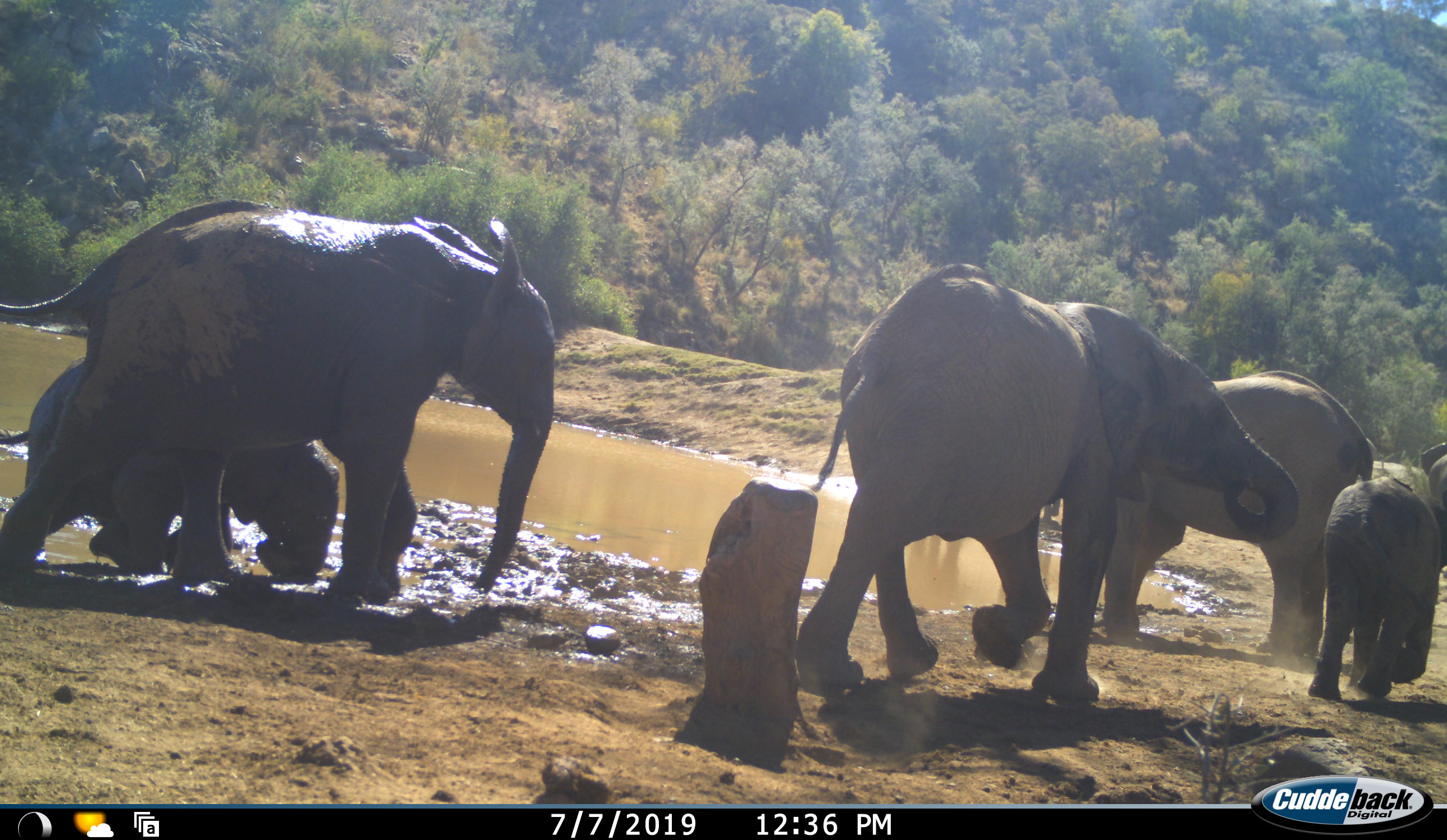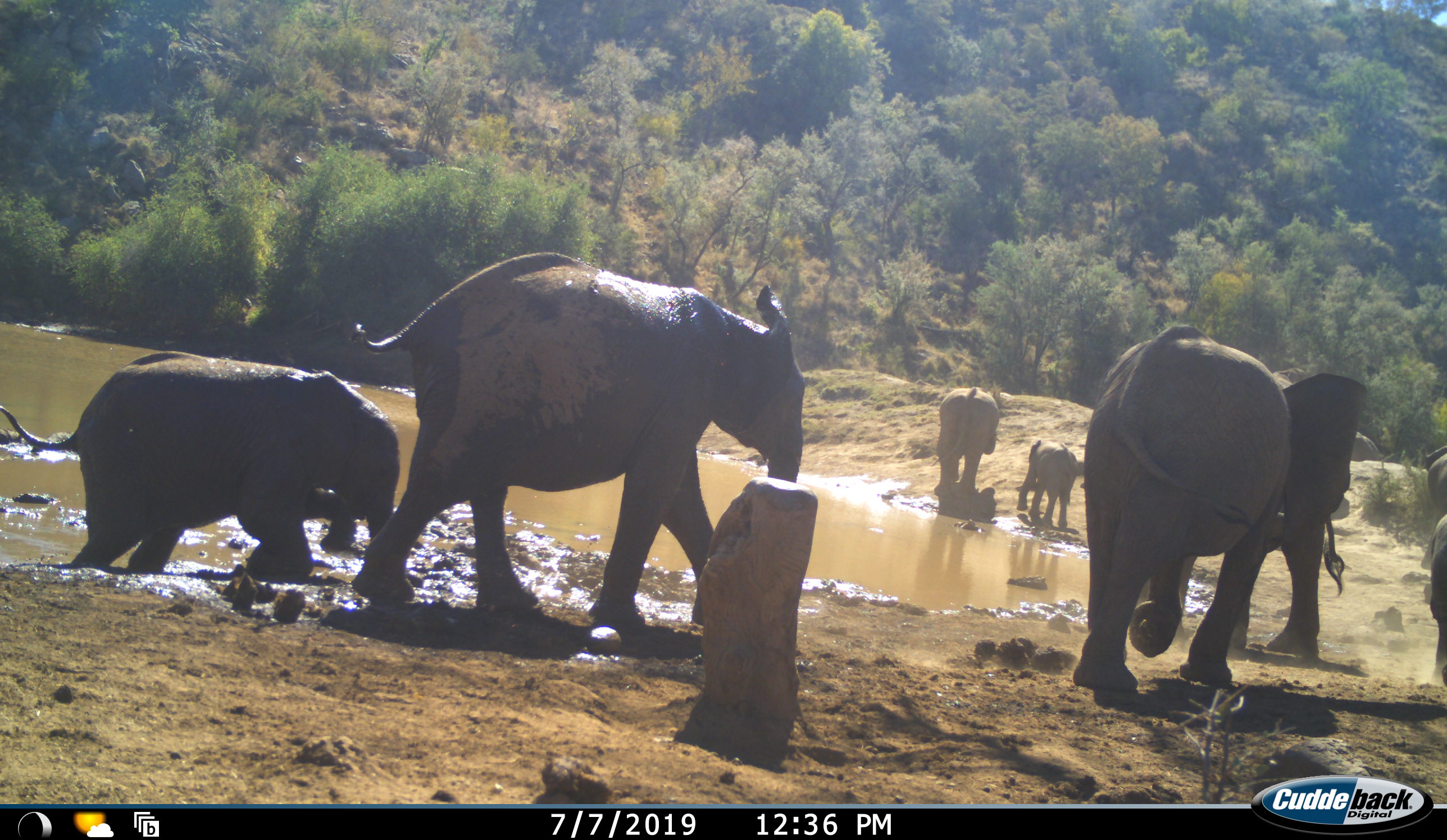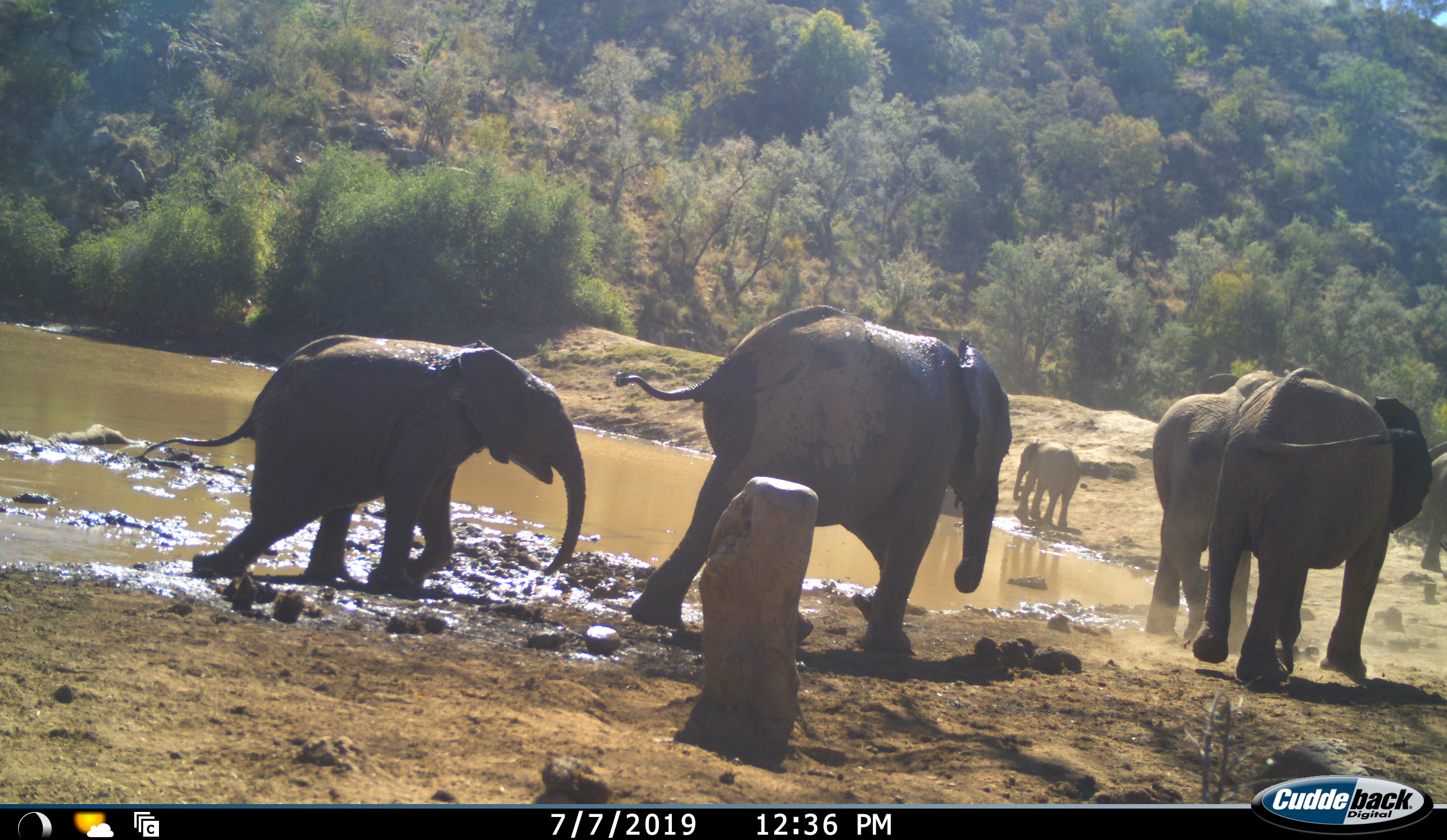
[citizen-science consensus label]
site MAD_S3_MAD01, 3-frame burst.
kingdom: Animalia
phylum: Chordata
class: Mammalia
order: Proboscidea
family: Elephantidae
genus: Loxodonta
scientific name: Loxodonta africana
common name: african bush elephant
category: elephant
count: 8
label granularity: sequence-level